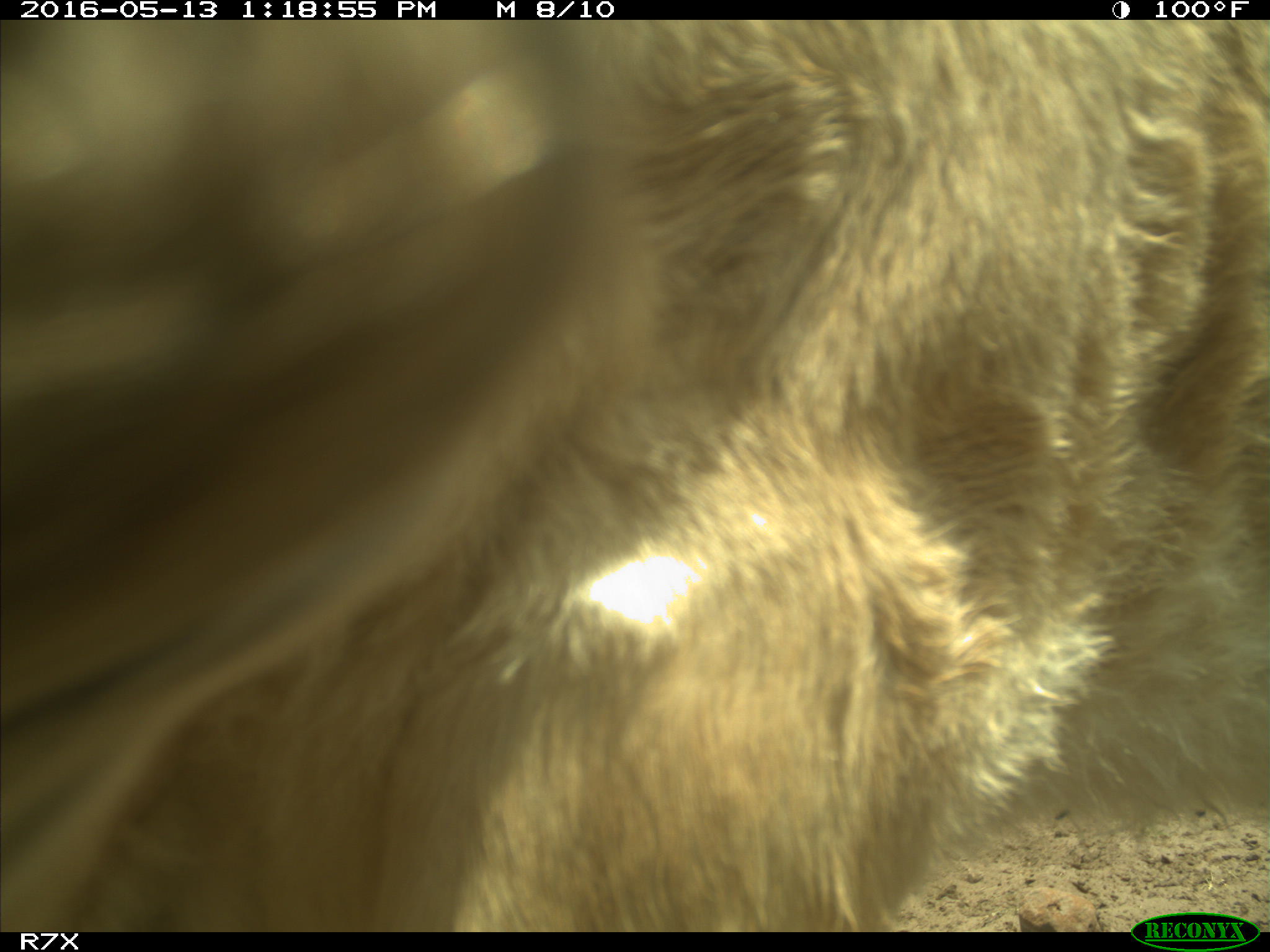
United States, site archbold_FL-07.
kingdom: Animalia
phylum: Chordata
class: Mammalia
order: Artiodactyla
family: Bovidae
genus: Bos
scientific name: Bos taurus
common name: domestic cow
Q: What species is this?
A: Bos taurus (domestic cow).